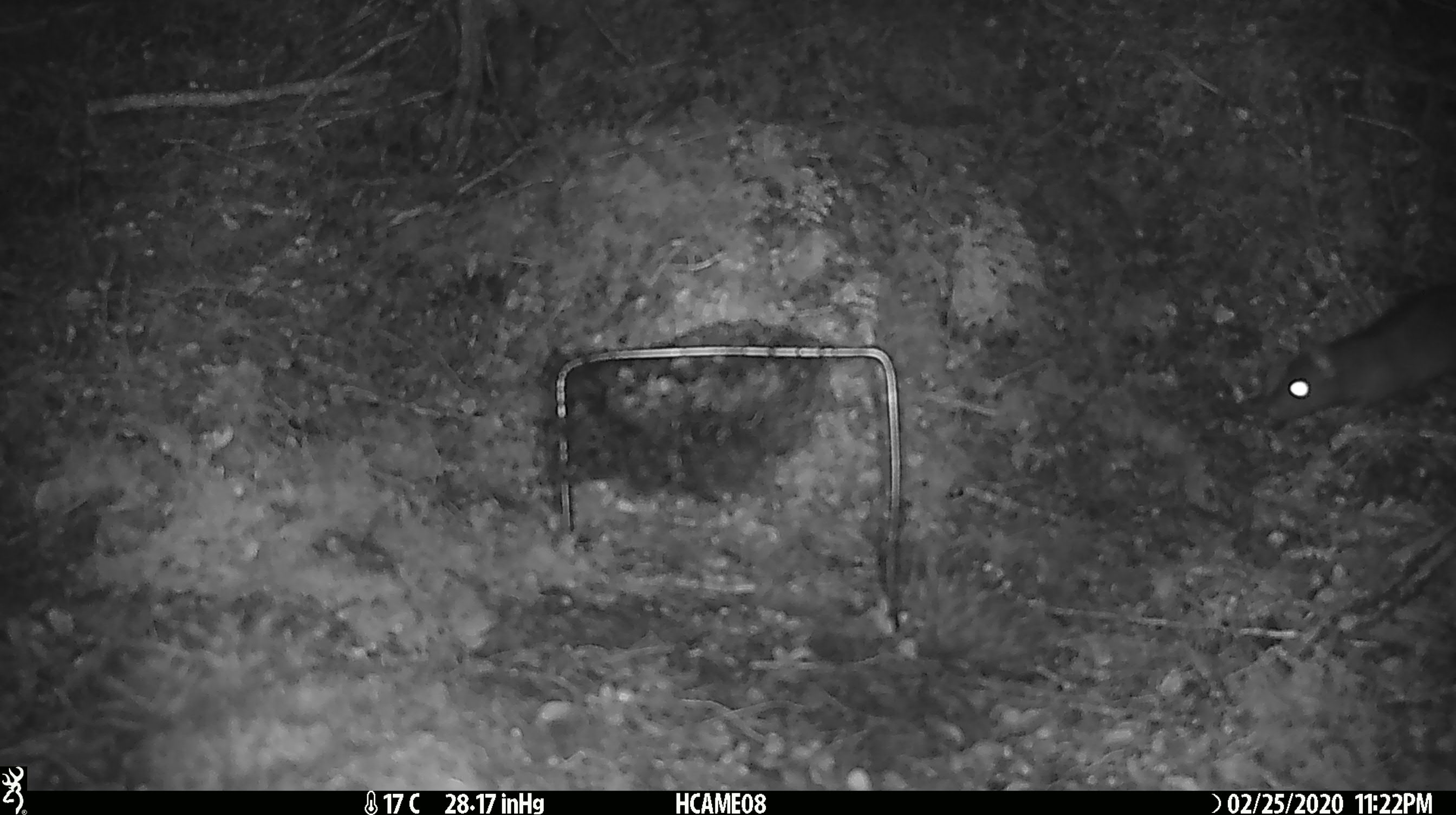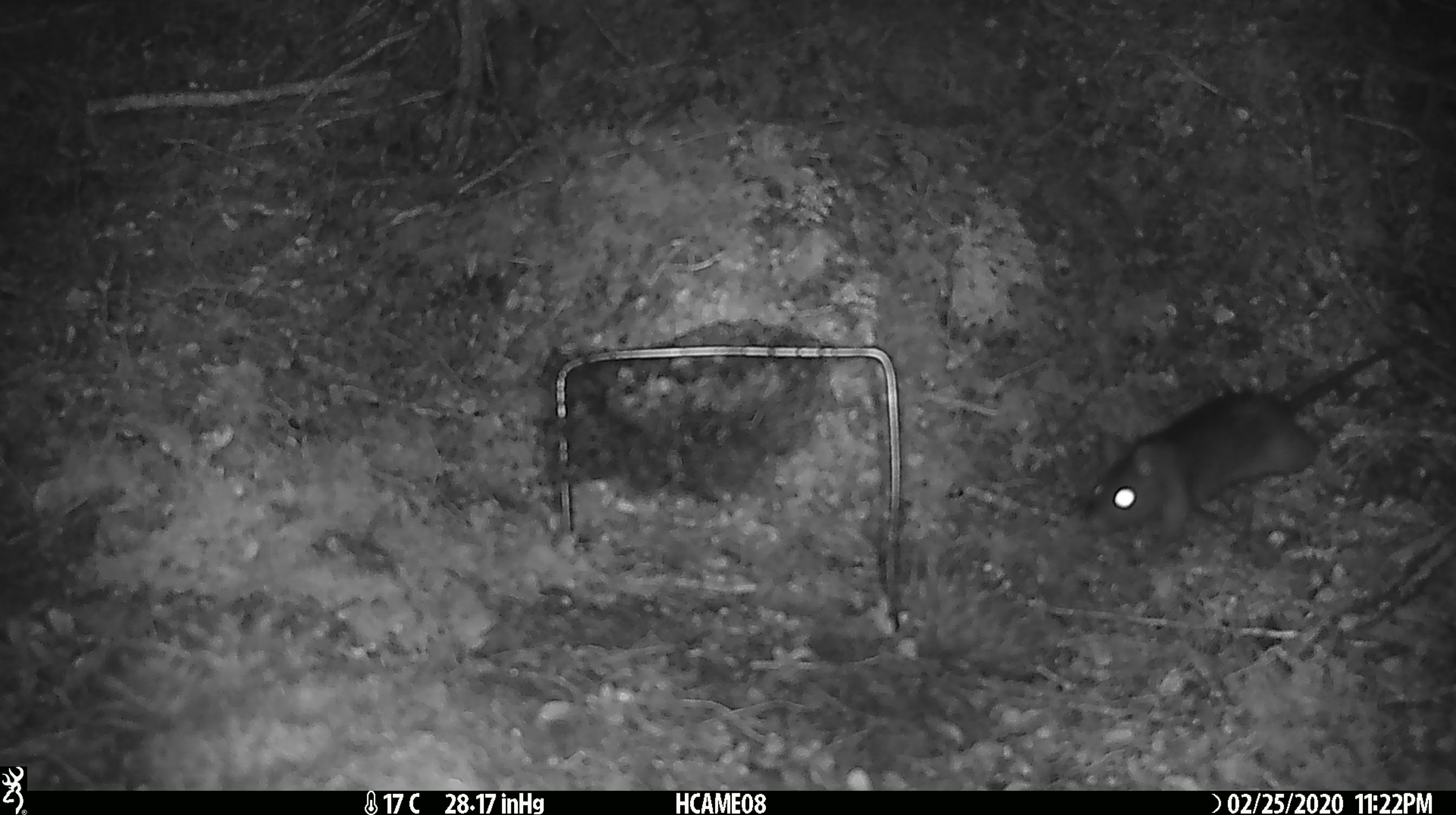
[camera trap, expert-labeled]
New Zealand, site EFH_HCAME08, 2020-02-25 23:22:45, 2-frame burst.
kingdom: Animalia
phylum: Chordata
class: Mammalia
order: Rodentia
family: Muridae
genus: Rattus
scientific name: Rattus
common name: rat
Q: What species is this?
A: Rat (Rattus).